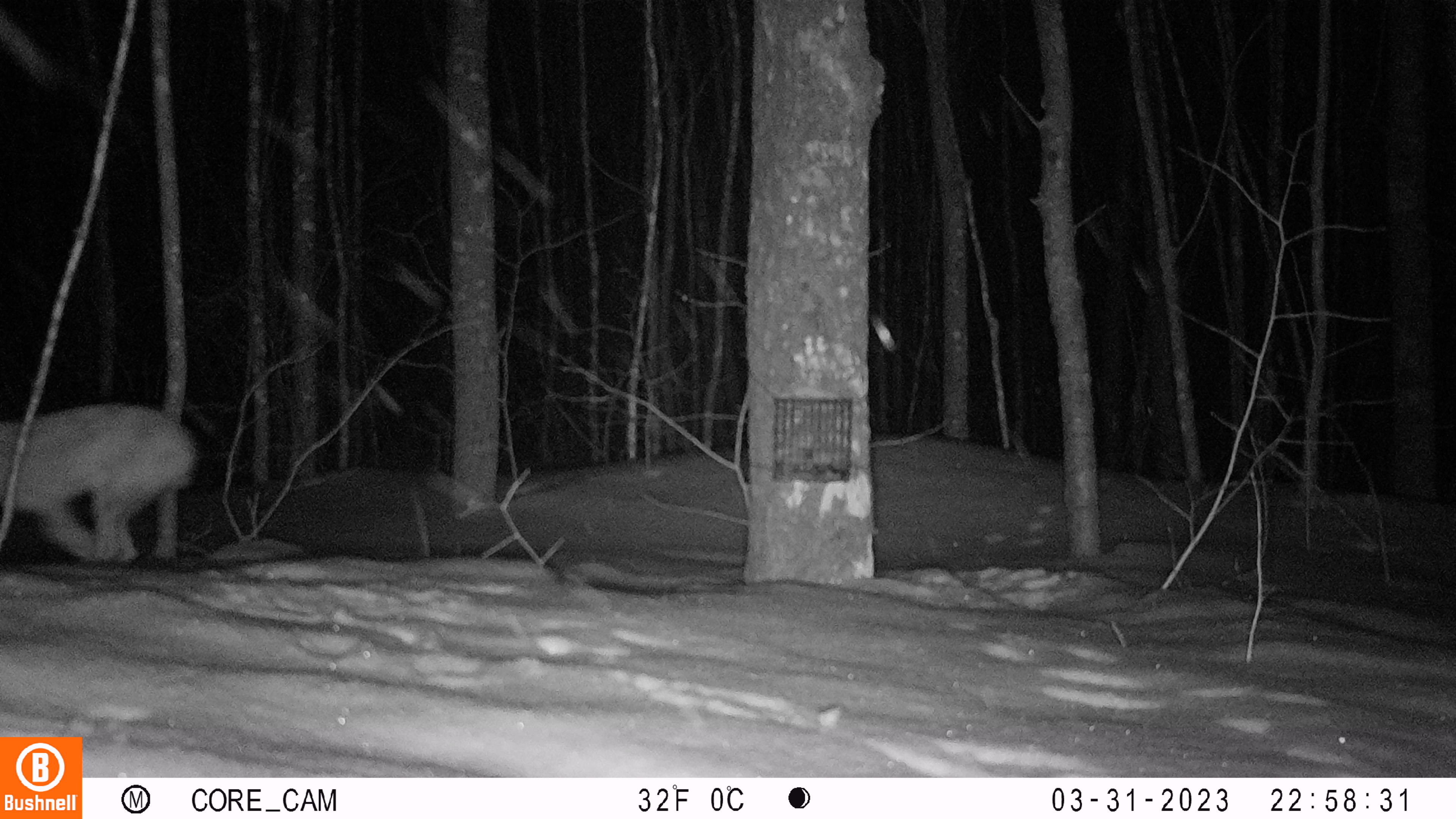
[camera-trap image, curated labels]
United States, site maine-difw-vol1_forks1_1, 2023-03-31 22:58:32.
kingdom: Animalia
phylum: Chordata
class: Mammalia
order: Lagomorpha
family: Leporidae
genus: Lepus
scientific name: Lepus americanus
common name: snowshoe hare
Snowshoe hare (Lepus americanus).